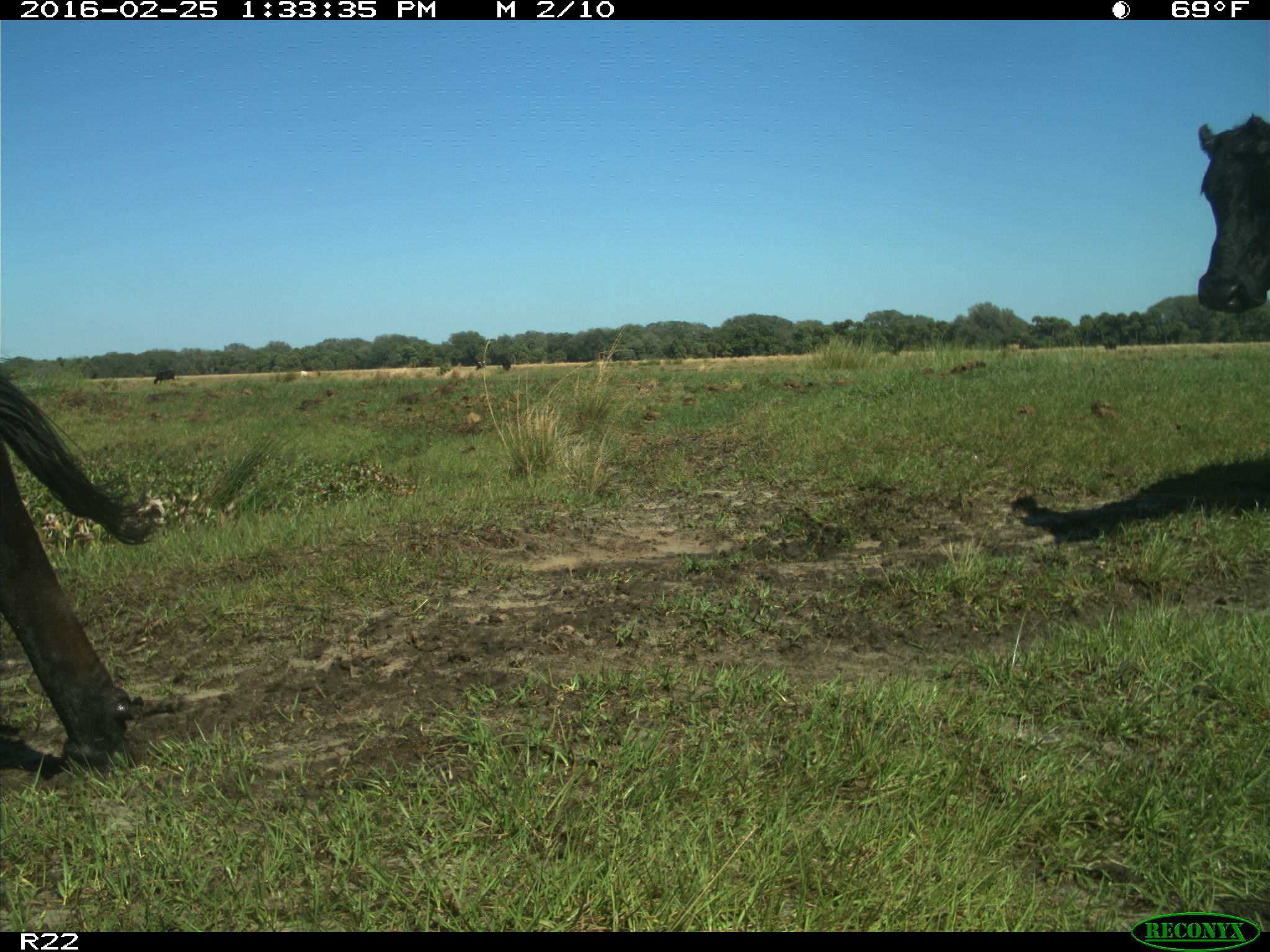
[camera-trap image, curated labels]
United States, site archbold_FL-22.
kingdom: Animalia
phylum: Chordata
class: Mammalia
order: Artiodactyla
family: Bovidae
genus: Bos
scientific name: Bos taurus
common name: domestic cow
Bos taurus (domestic cow).